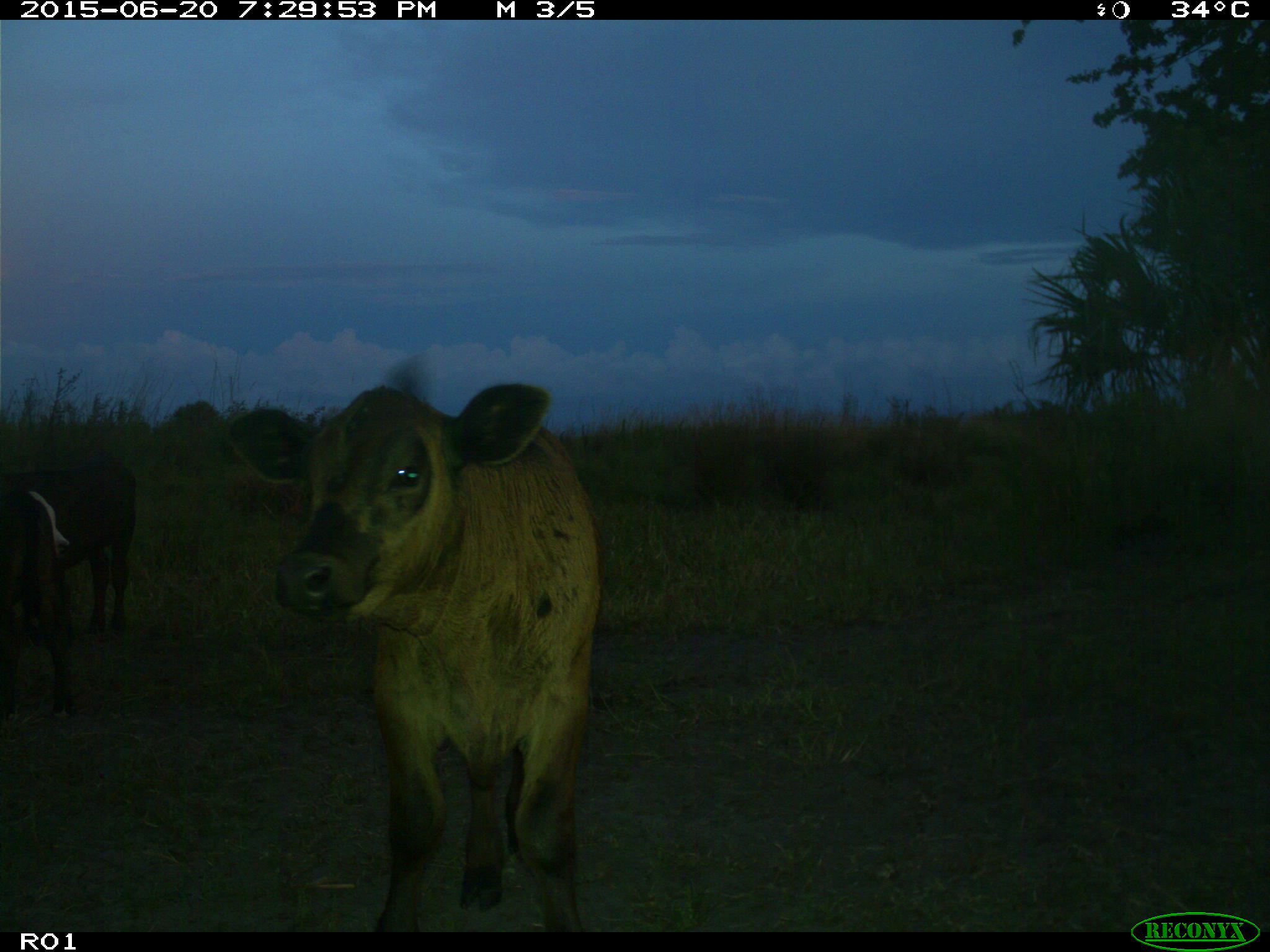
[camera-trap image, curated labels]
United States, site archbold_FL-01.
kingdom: Animalia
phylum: Chordata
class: Mammalia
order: Artiodactyla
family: Bovidae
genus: Bos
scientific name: Bos taurus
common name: domestic cow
Bos taurus (domestic cow).